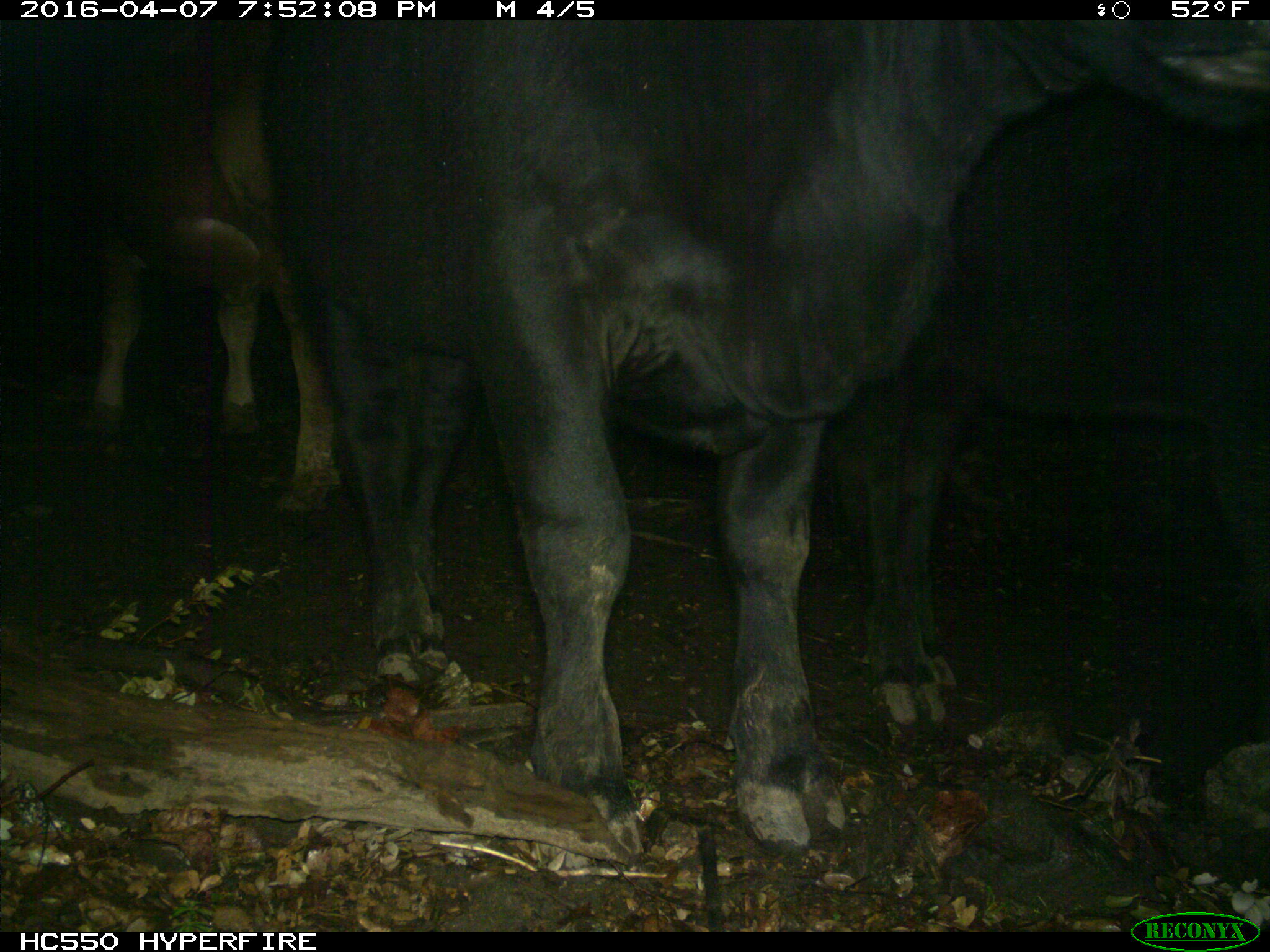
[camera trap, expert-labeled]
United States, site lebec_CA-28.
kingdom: Animalia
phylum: Chordata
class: Mammalia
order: Artiodactyla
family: Bovidae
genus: Bos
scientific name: Bos taurus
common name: domestic cow